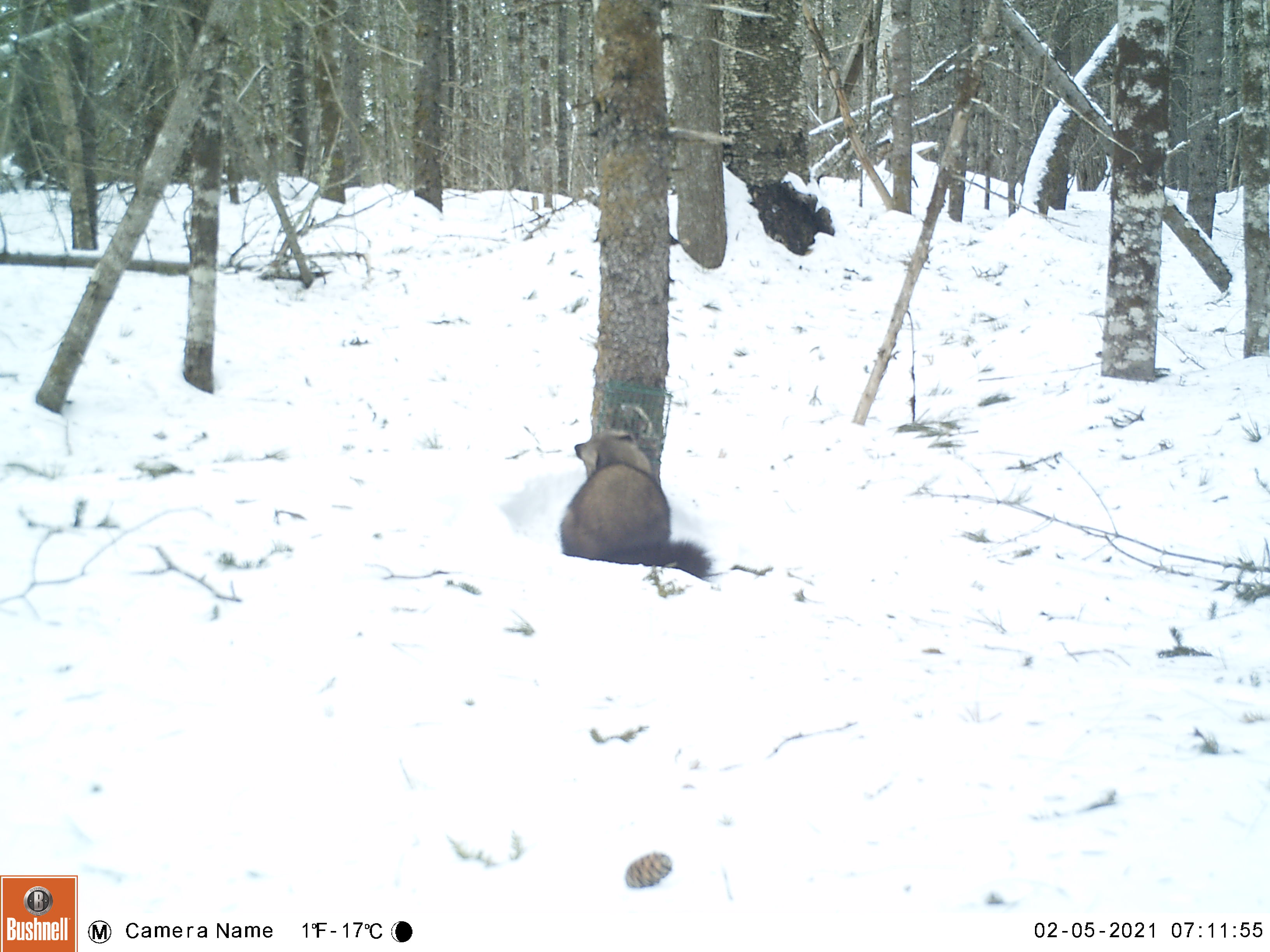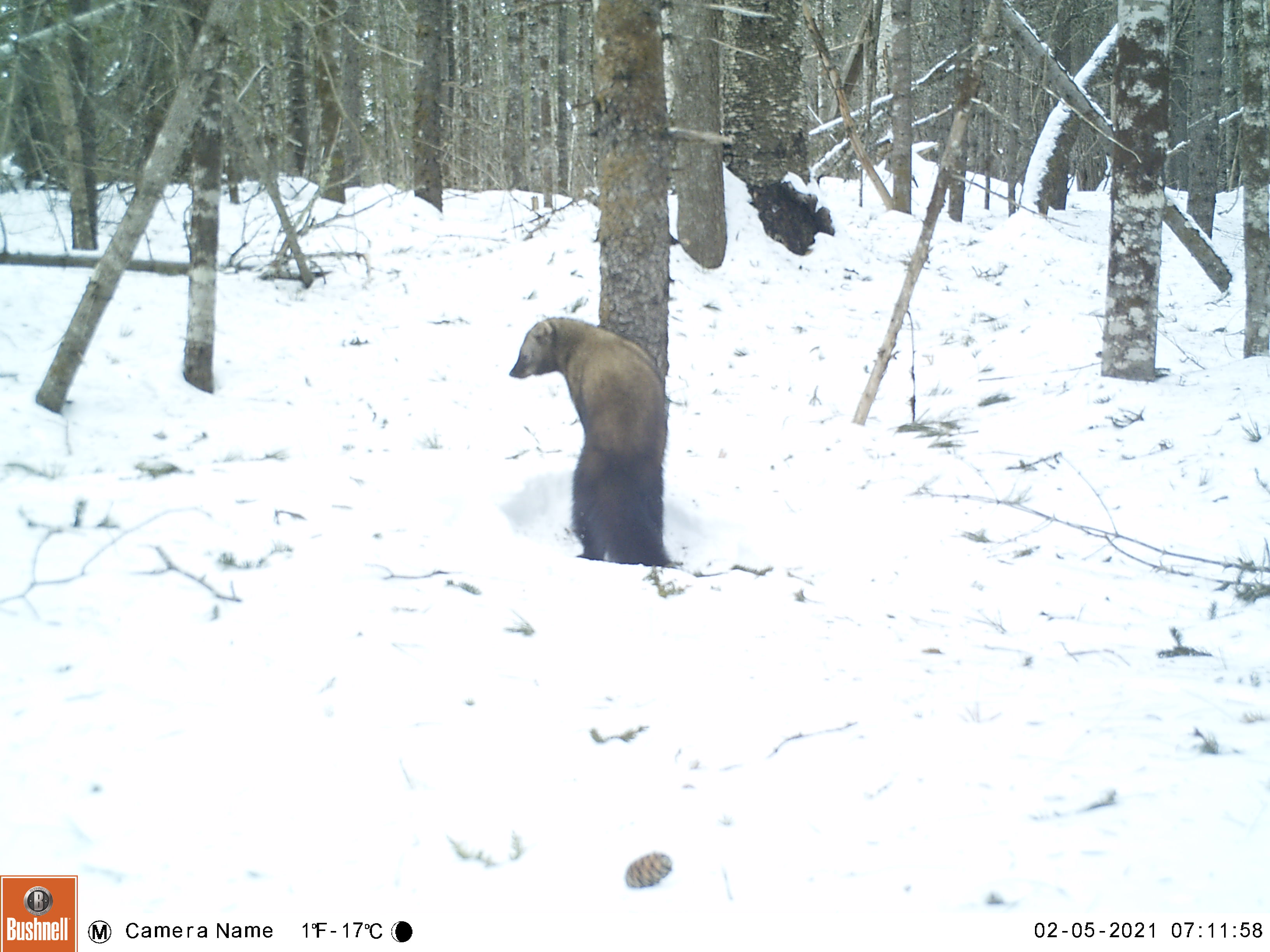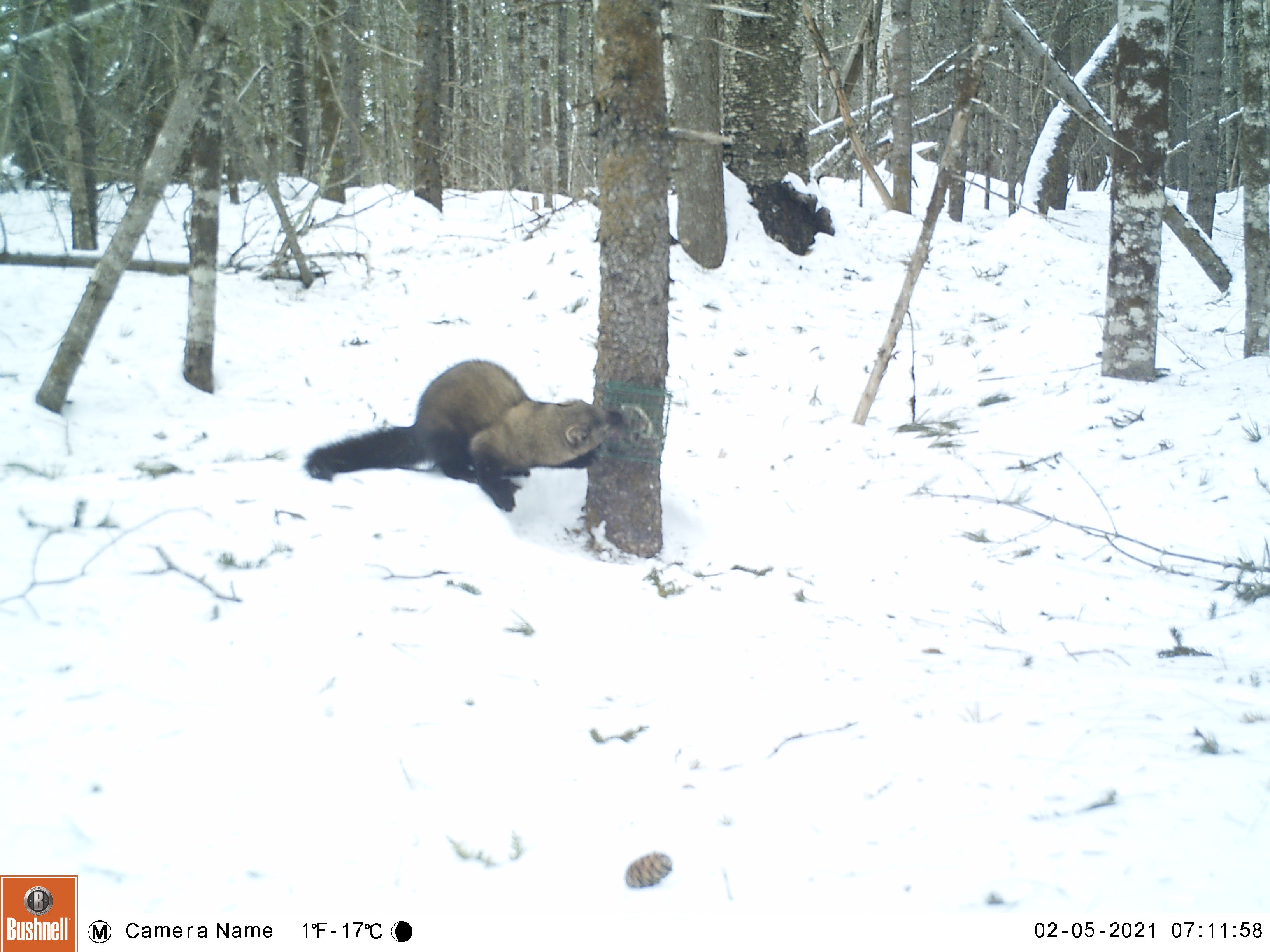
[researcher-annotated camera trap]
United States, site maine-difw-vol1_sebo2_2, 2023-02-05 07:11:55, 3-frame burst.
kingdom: Animalia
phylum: Chordata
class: Mammalia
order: Carnivora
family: Mustelidae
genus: Pekania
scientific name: Pekania pennanti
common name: fisher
Fisher (Pekania pennanti).